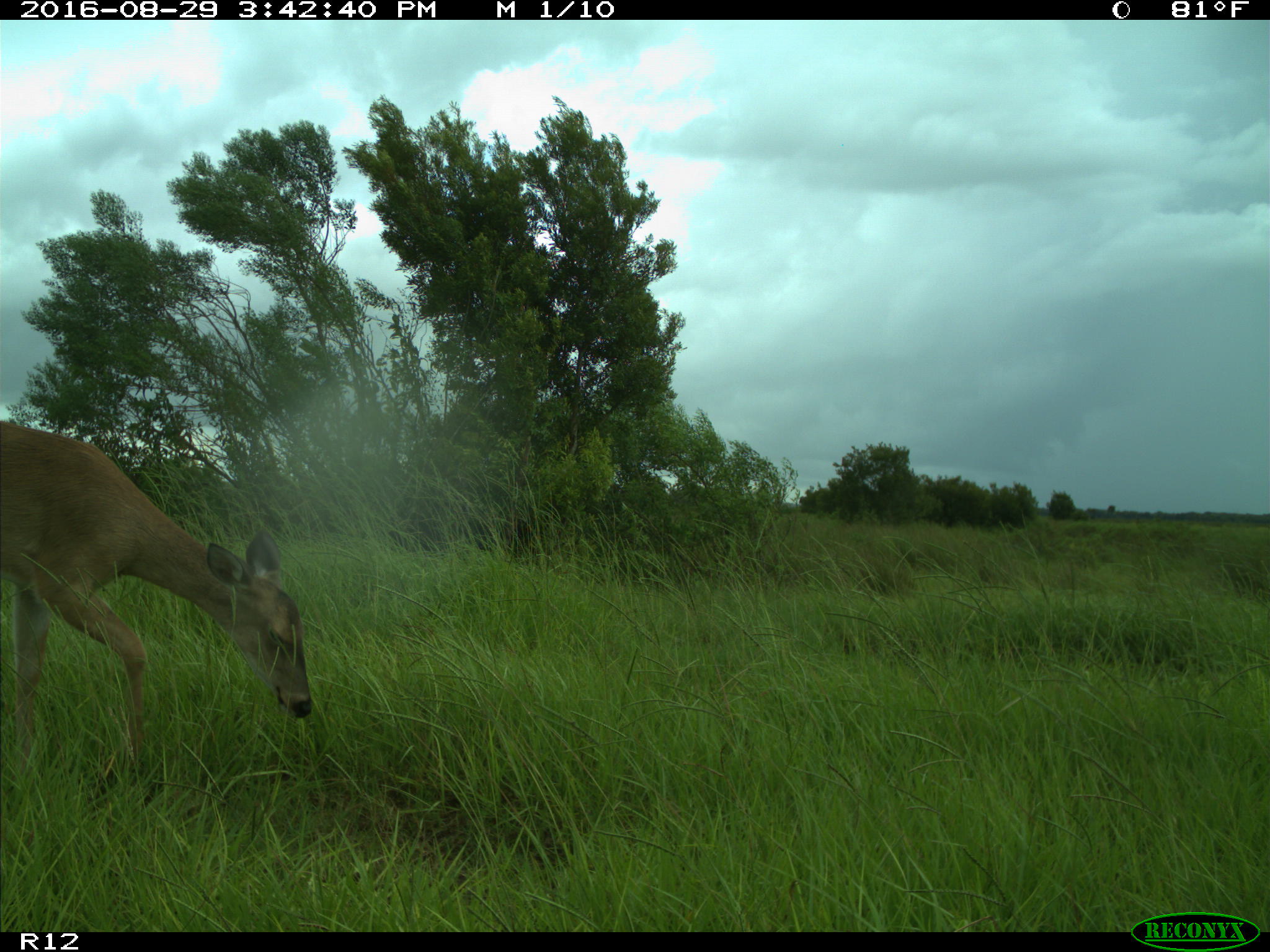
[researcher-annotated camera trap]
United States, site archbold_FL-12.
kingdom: Animalia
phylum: Chordata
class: Mammalia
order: Artiodactyla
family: Cervidae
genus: Odocoileus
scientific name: Odocoileus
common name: deer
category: unidentified deer